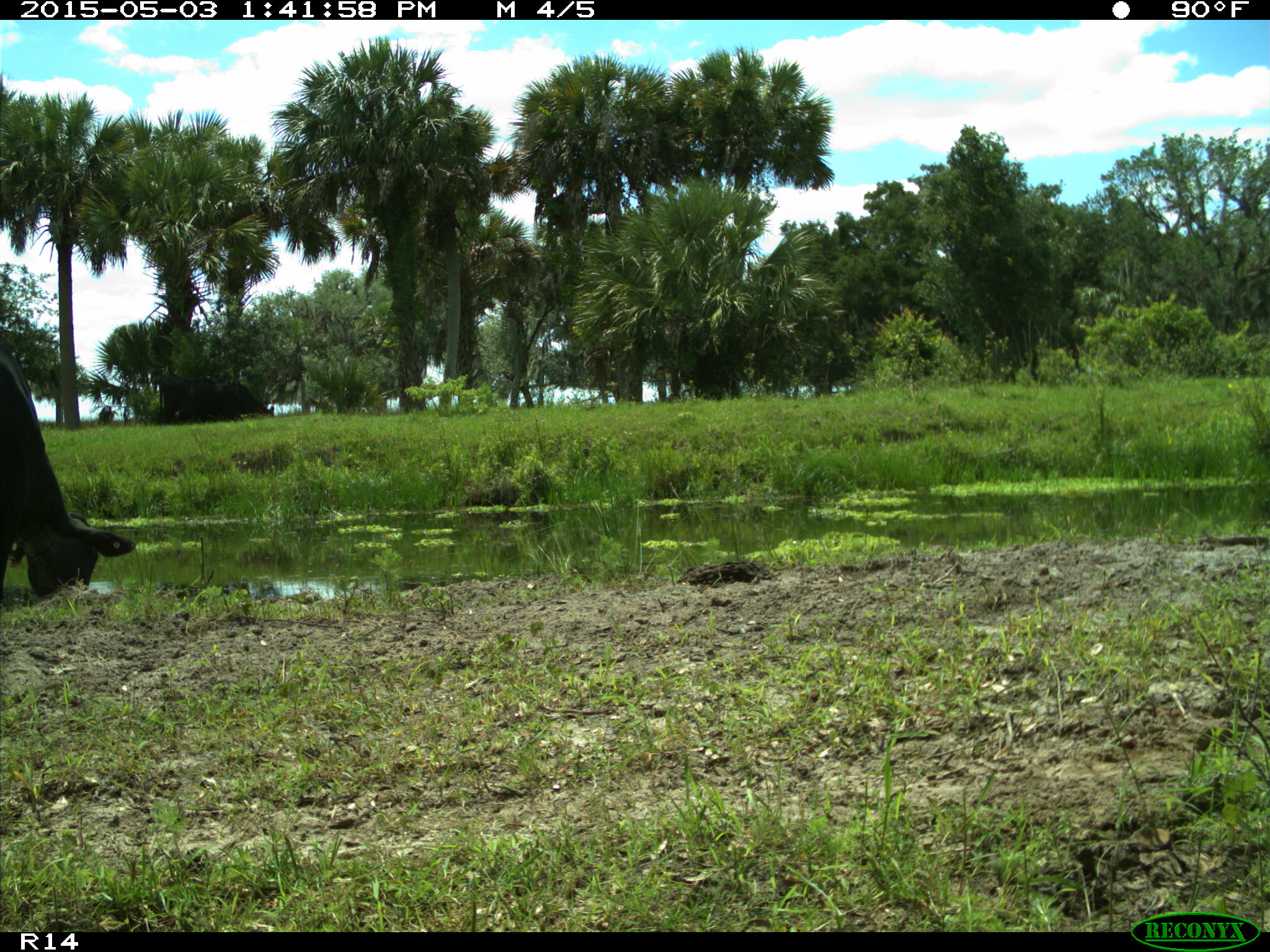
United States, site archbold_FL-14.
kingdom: Animalia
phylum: Chordata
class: Mammalia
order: Artiodactyla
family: Suidae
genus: Sus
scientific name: Sus scrofa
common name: wild boar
Sus scrofa (wild boar).